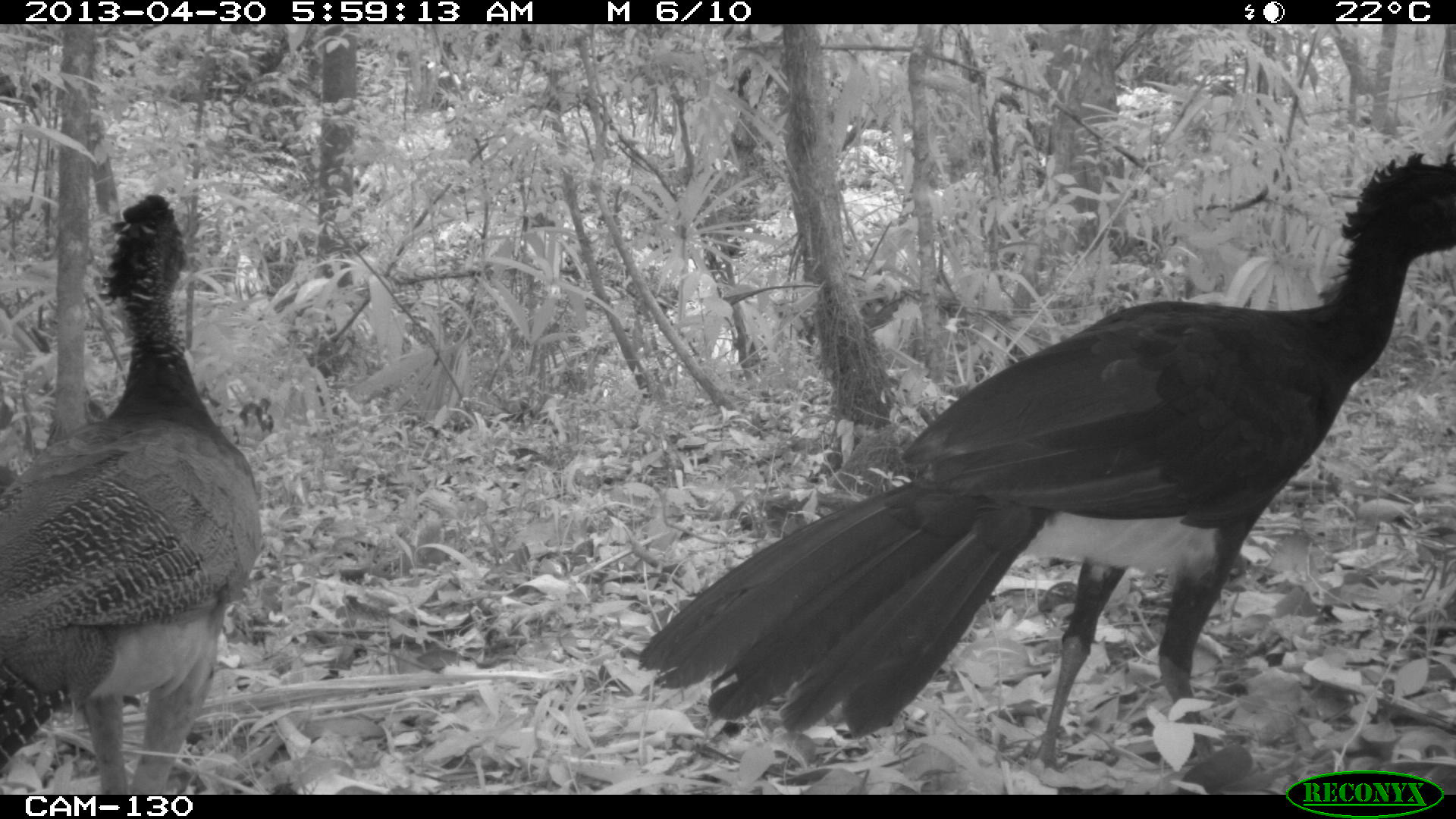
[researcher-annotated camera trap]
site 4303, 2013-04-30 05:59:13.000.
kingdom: Animalia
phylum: Chordata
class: Aves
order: Galliformes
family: Cracidae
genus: Crax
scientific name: Crax rubra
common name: great curassow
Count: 2.